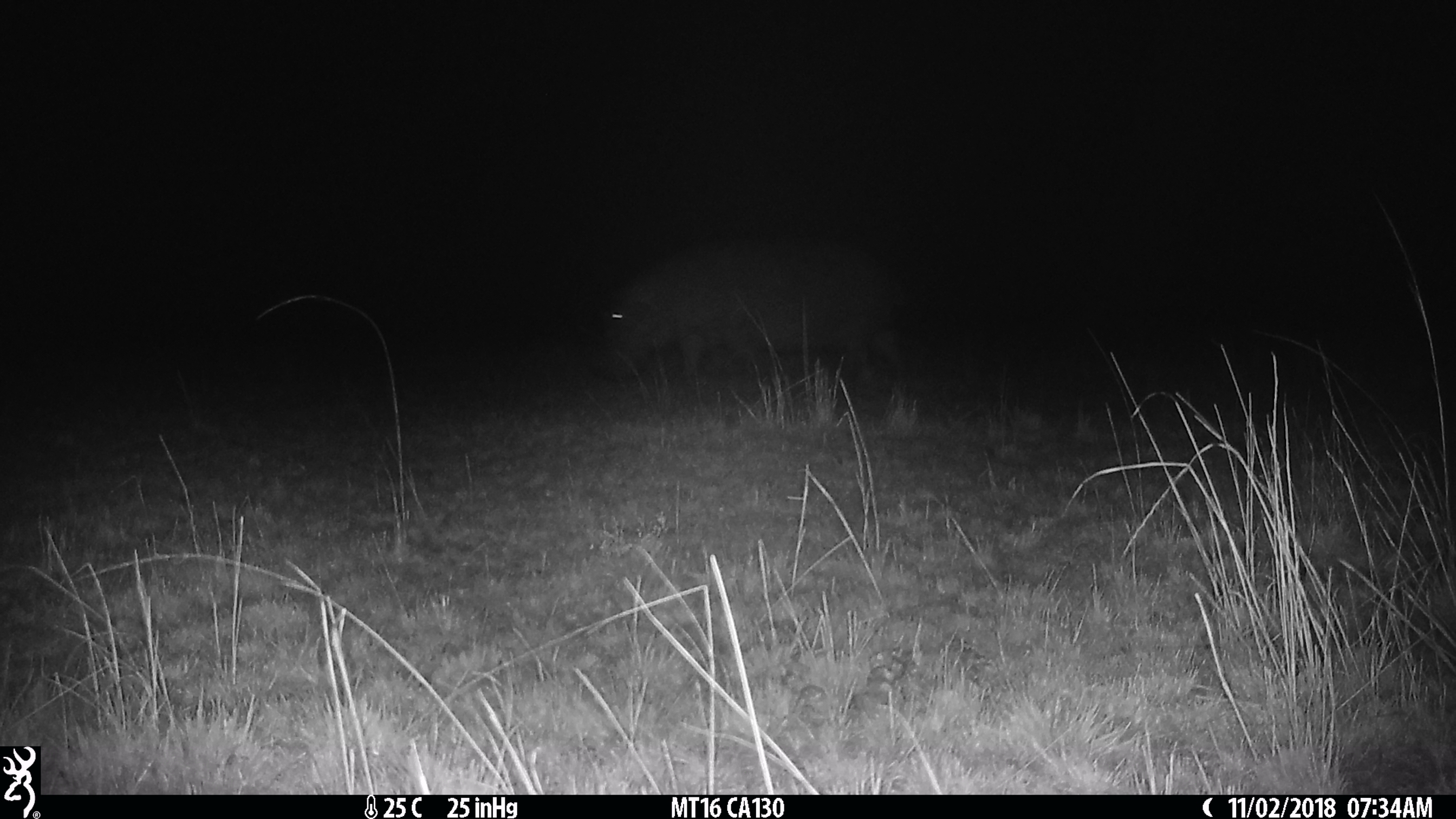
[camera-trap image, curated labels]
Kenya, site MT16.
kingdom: Animalia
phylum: Chordata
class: Mammalia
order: Artiodactyla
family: Hippopotamidae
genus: Hippopotamus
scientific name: Hippopotamus amphibius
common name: hippopotamus